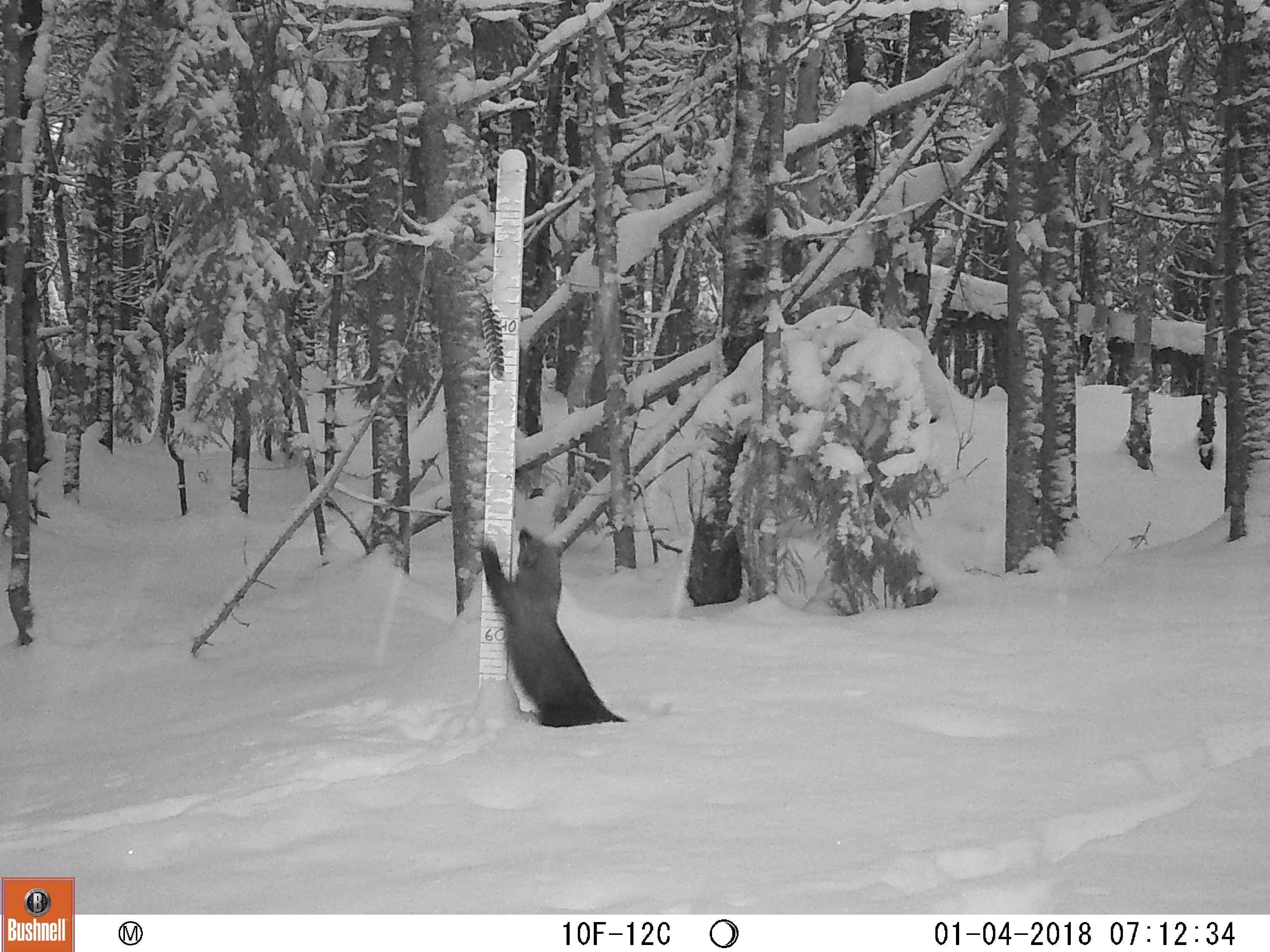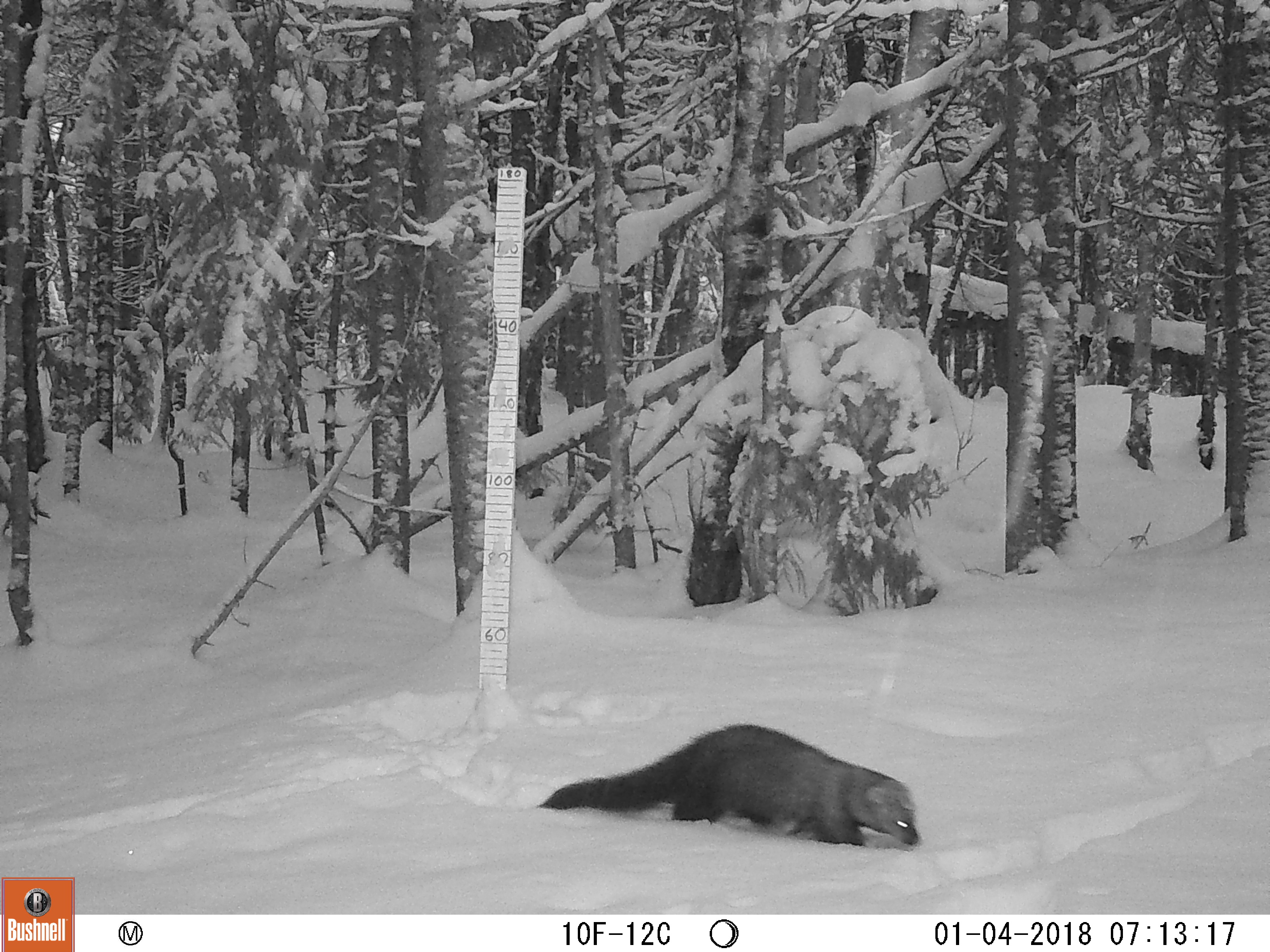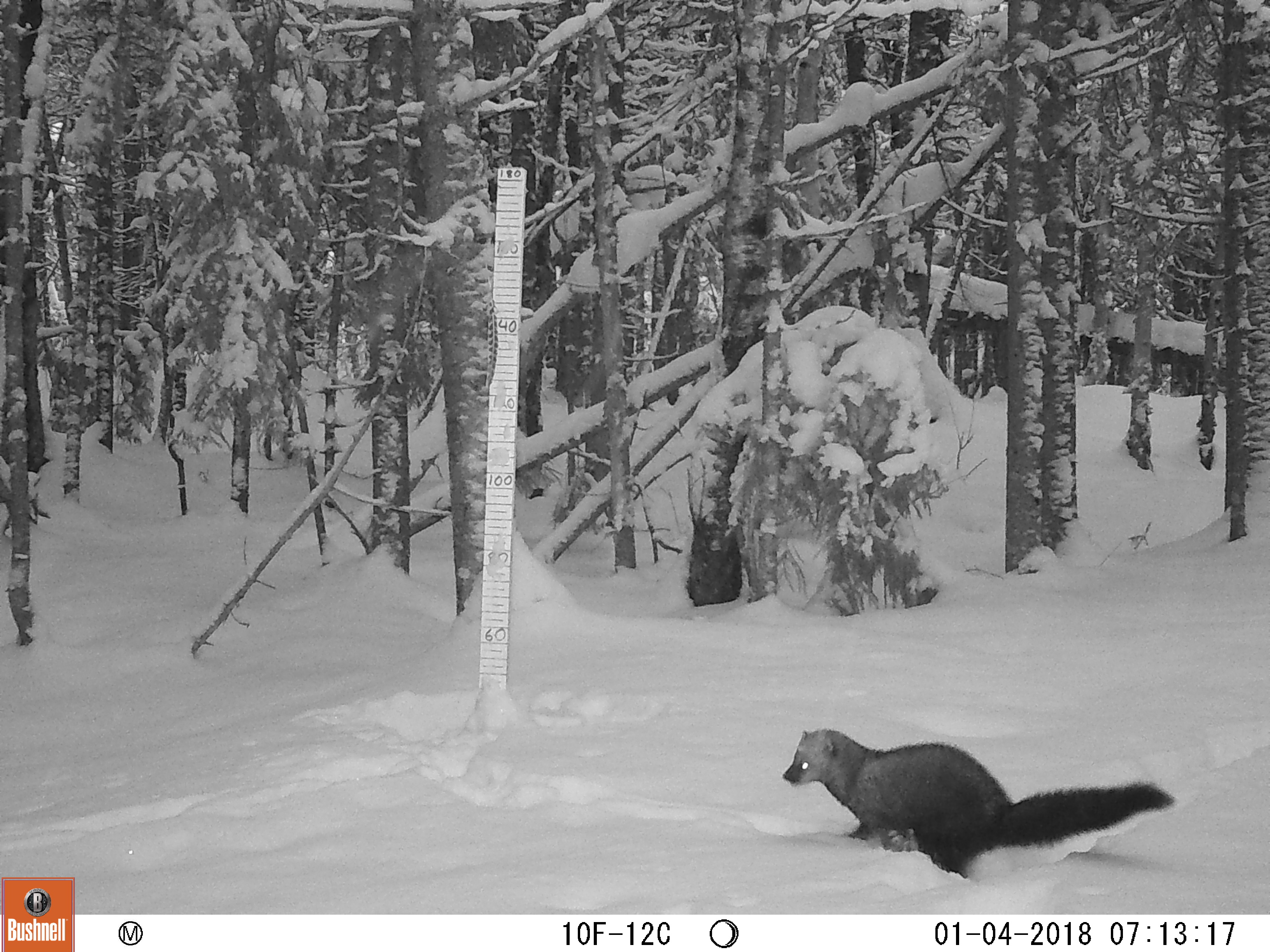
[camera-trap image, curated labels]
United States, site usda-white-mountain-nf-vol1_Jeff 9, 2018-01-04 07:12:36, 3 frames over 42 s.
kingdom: Animalia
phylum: Chordata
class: Mammalia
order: Carnivora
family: Mustelidae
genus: Pekania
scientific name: Pekania pennanti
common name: fisher